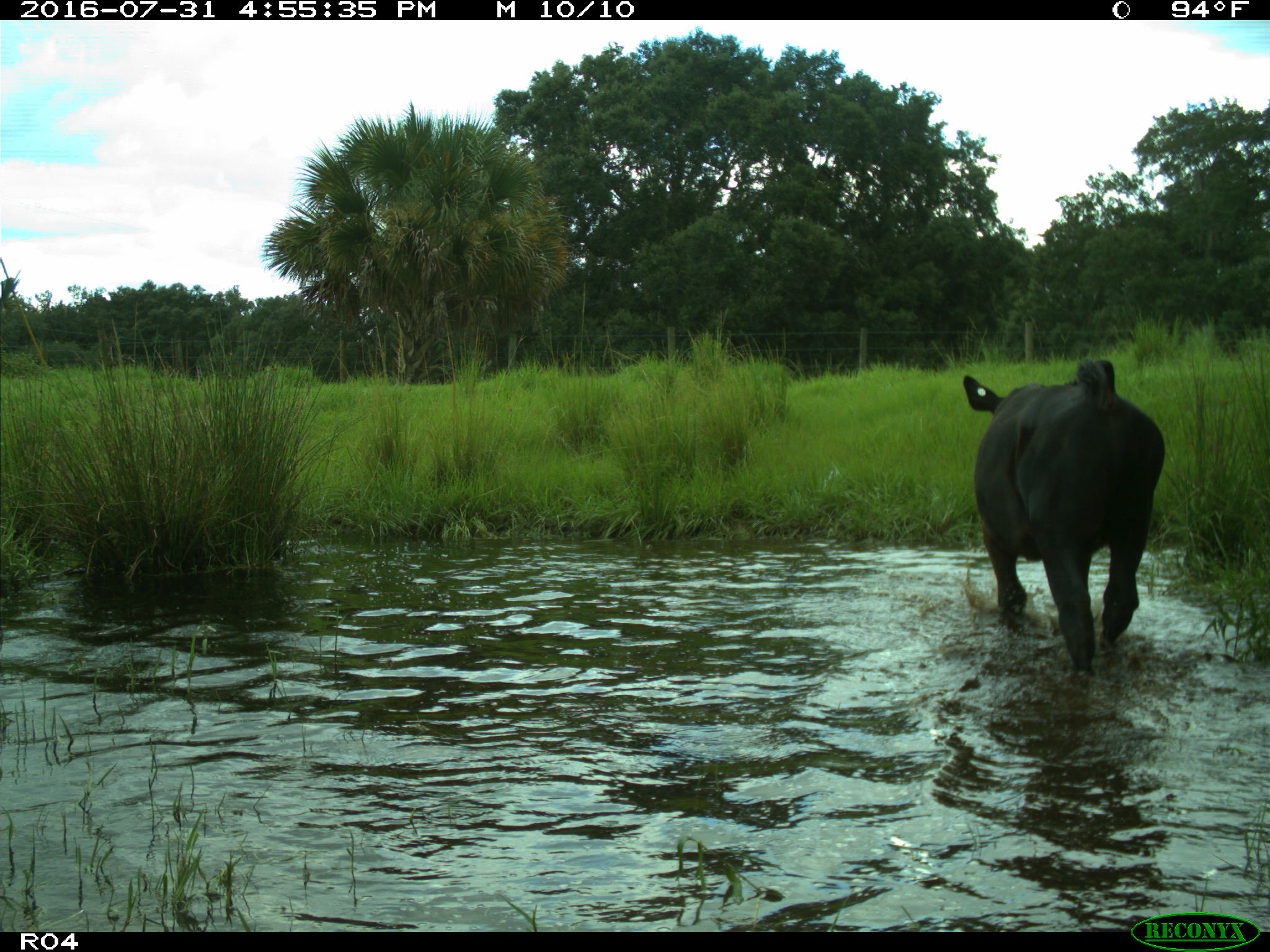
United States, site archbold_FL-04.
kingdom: Animalia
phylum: Chordata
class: Mammalia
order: Artiodactyla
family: Bovidae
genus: Bos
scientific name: Bos taurus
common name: domestic cow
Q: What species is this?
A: Bos taurus (domestic cow).